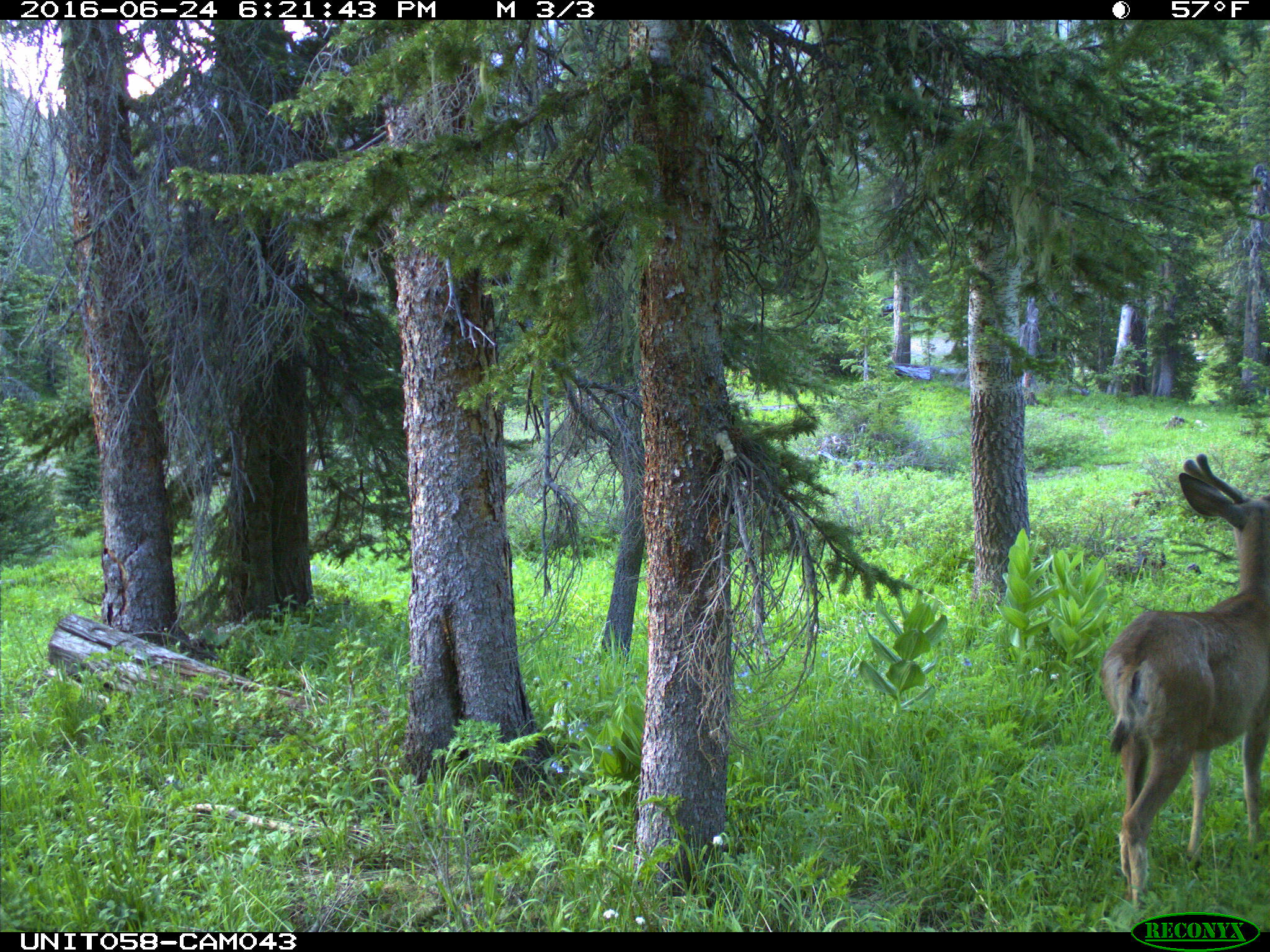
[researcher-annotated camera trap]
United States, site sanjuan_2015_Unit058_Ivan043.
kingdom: Animalia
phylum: Chordata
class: Mammalia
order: Artiodactyla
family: Cervidae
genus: Odocoileus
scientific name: Odocoileus hemionus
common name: mule deer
Odocoileus hemionus (mule deer).